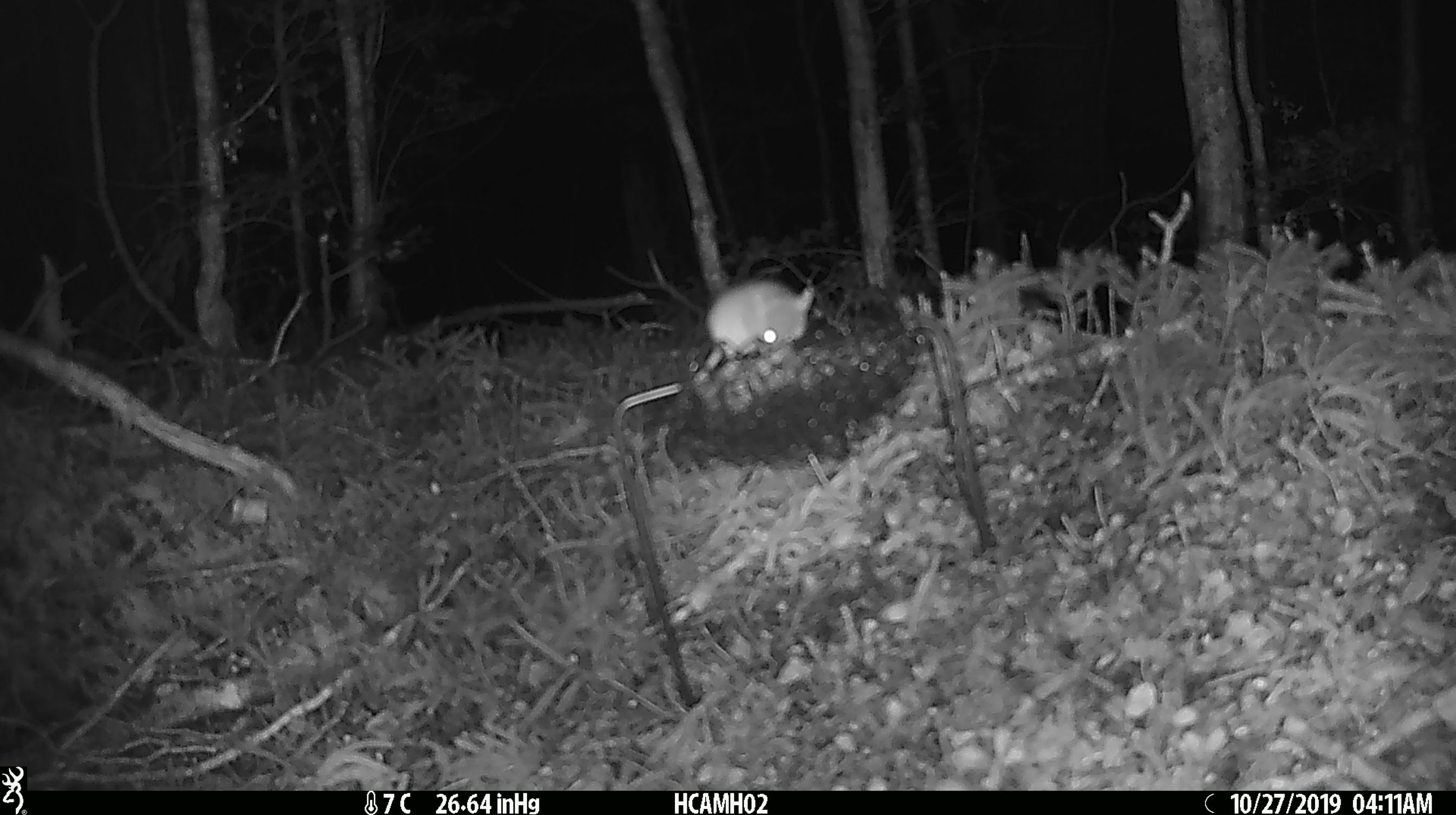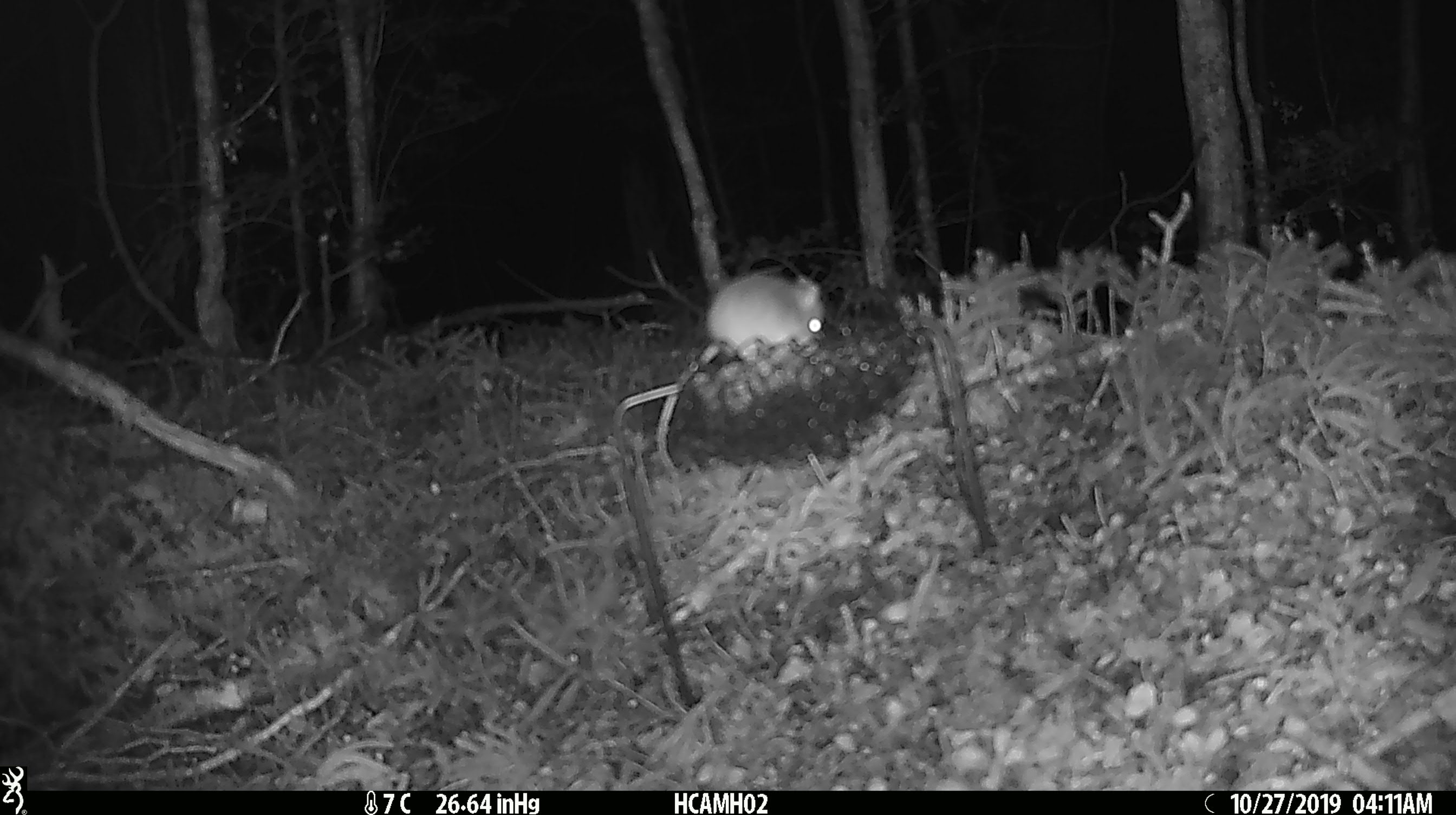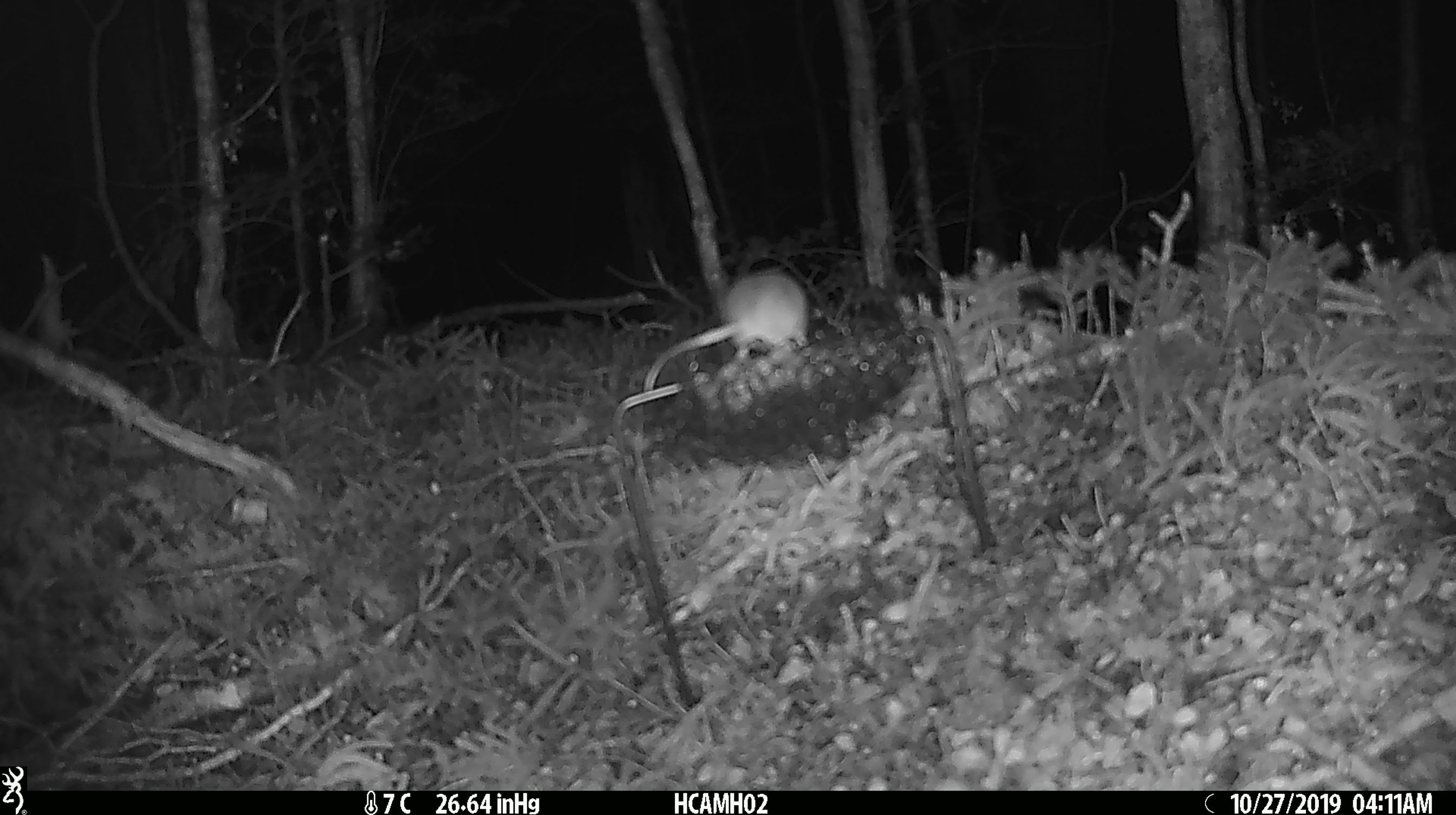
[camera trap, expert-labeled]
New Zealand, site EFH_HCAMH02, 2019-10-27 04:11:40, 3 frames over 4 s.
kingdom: Animalia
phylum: Chordata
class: Mammalia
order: Rodentia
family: Muridae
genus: Mus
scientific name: Mus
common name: mouse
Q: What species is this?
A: Mouse (Mus).